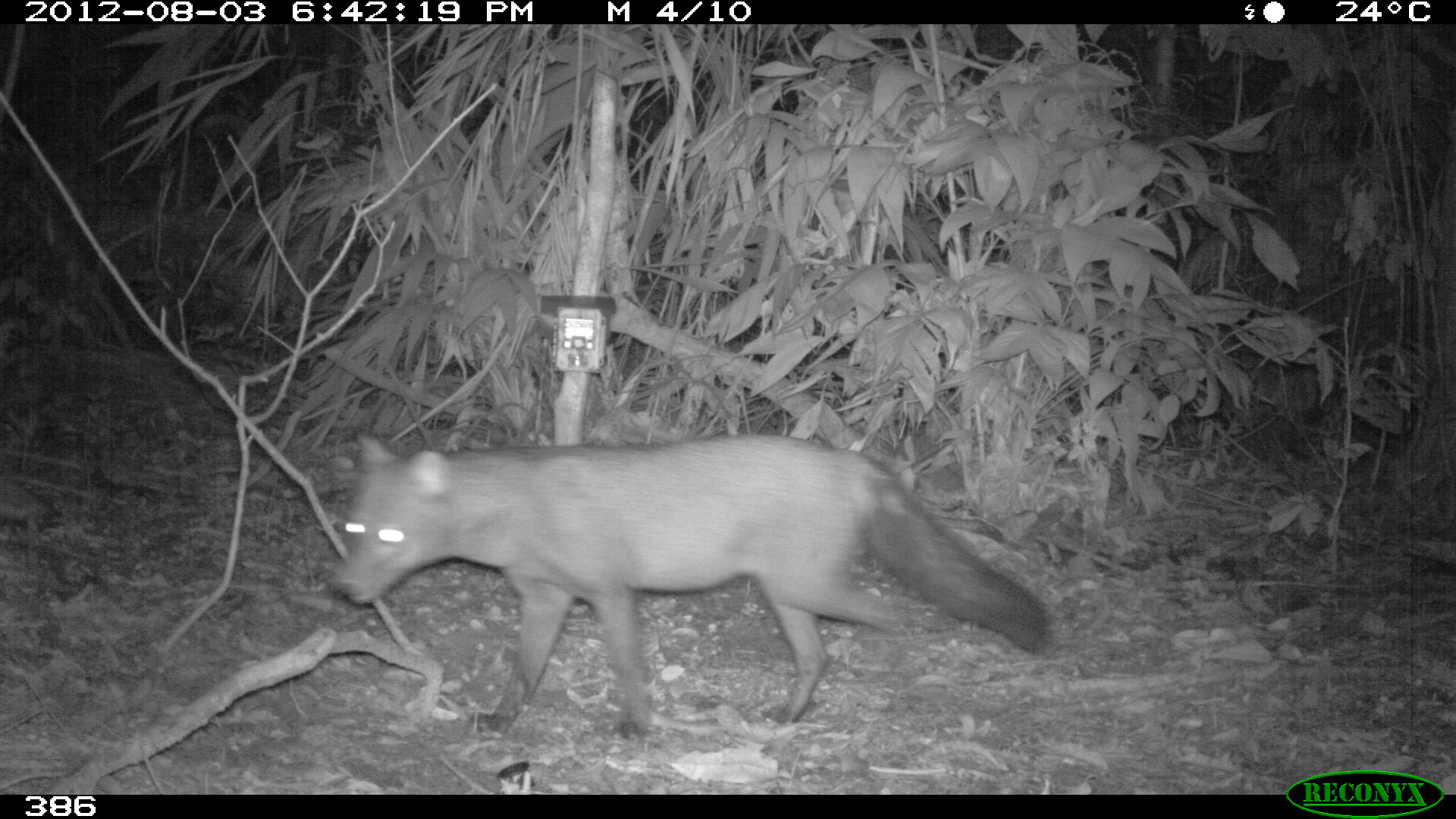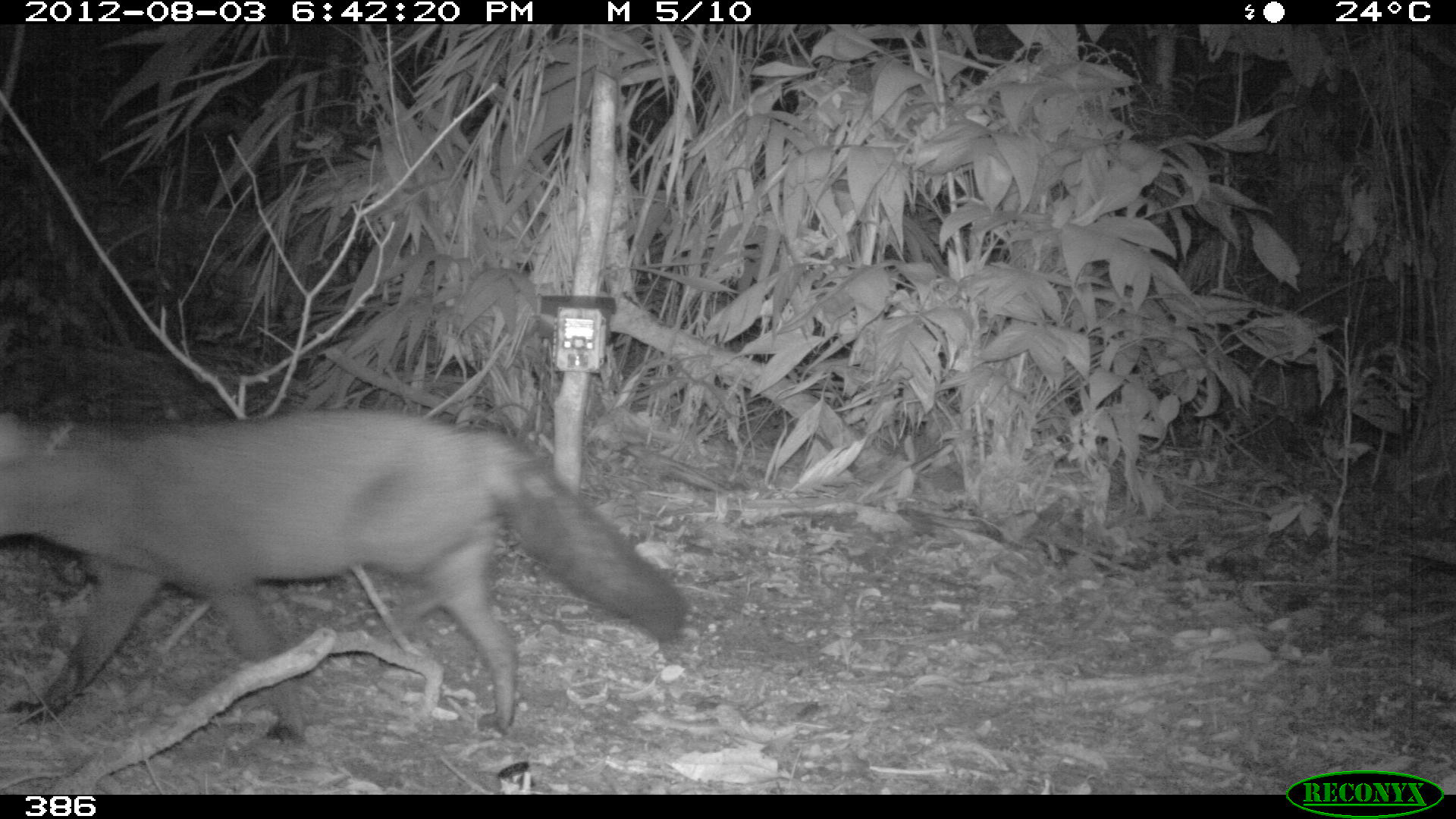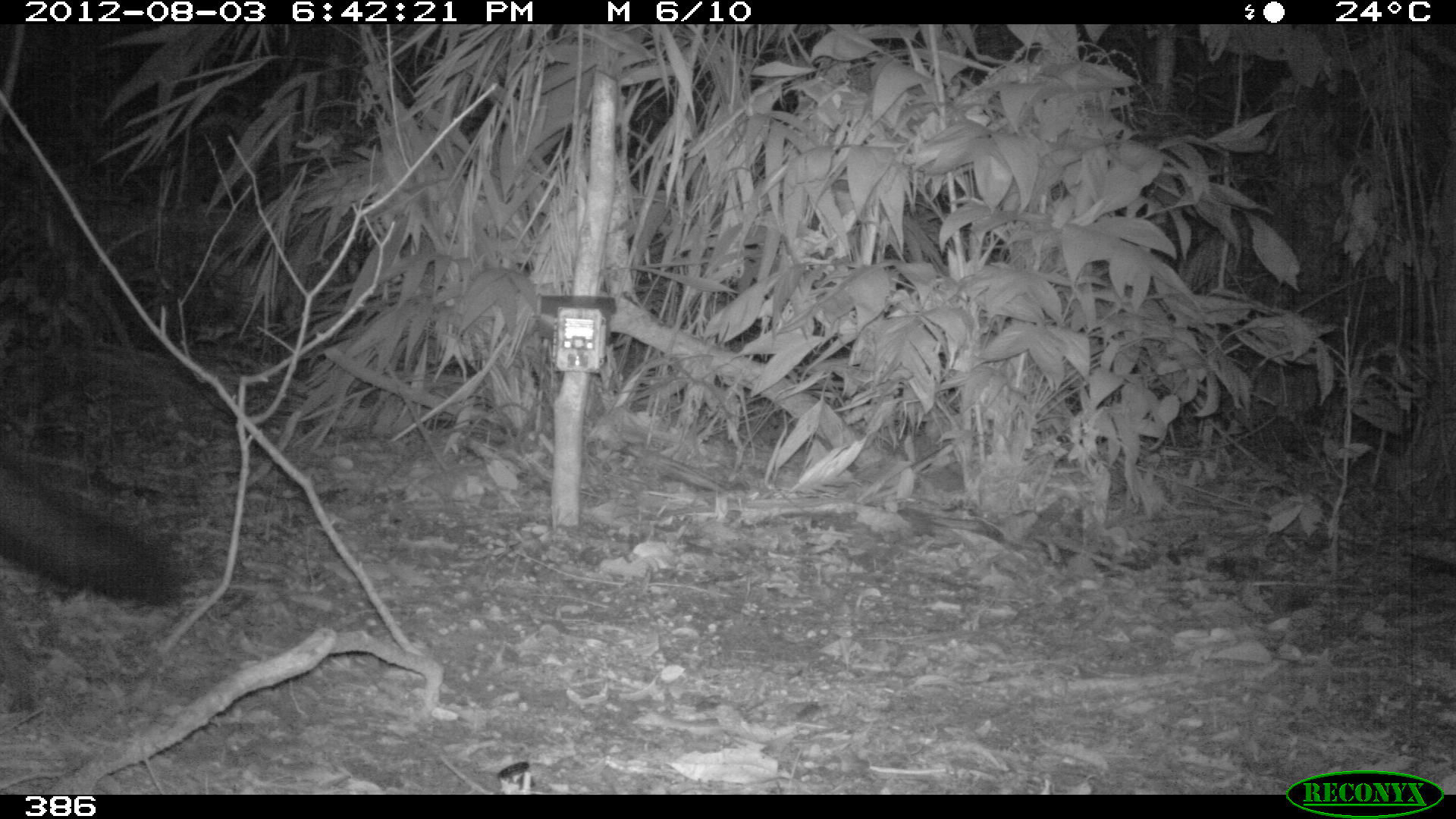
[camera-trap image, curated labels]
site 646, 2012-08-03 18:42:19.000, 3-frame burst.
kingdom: Animalia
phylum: Chordata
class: Mammalia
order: Carnivora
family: Canidae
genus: Atelocynus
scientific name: Atelocynus microtis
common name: short-eared dog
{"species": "Atelocynus microtis (short-eared dog)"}